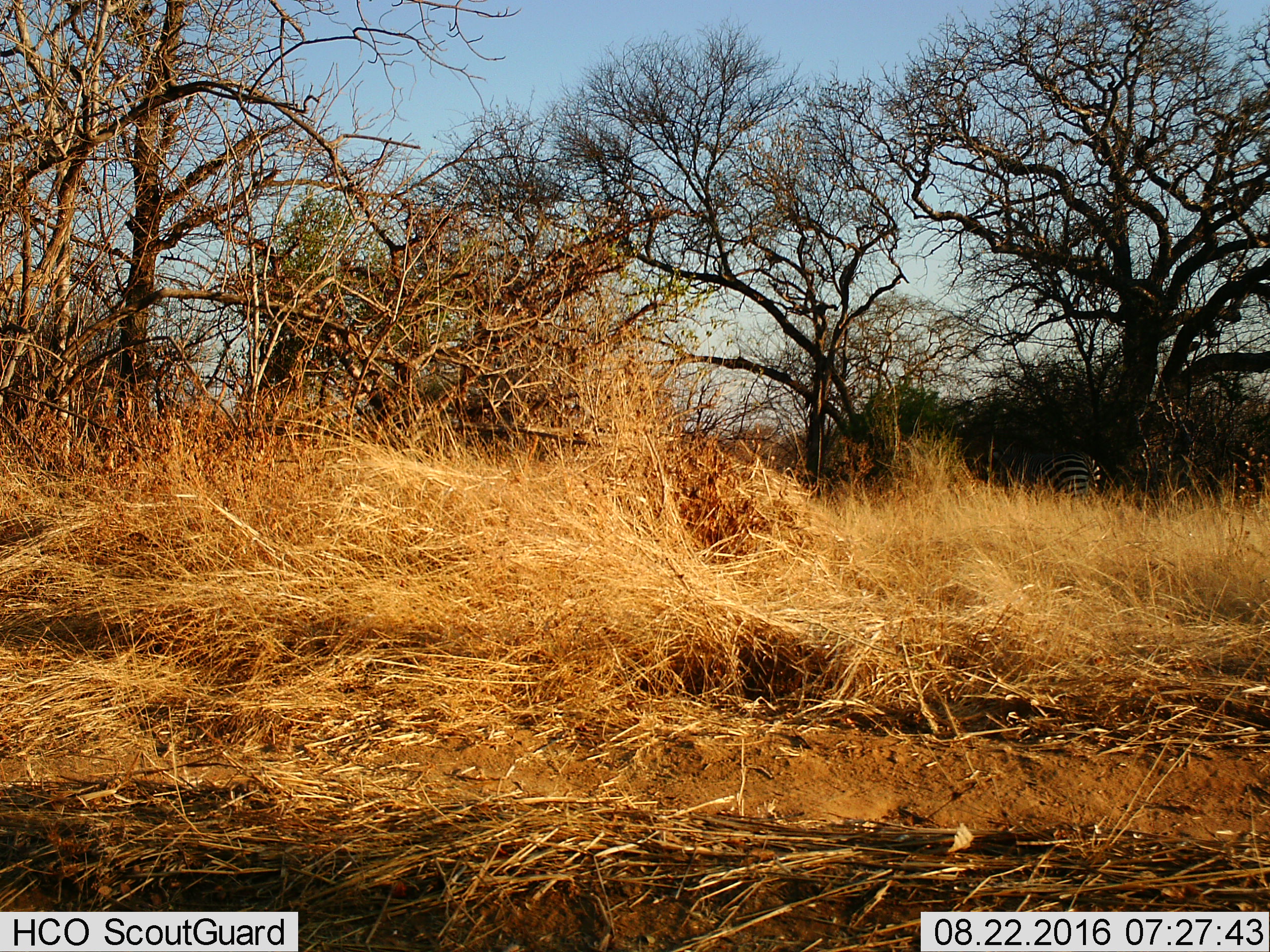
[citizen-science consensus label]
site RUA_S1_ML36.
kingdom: Animalia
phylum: Chordata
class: Mammalia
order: Perissodactyla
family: Equidae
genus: Equus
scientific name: Equus quagga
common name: plains zebra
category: zebraplains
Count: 1.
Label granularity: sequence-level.